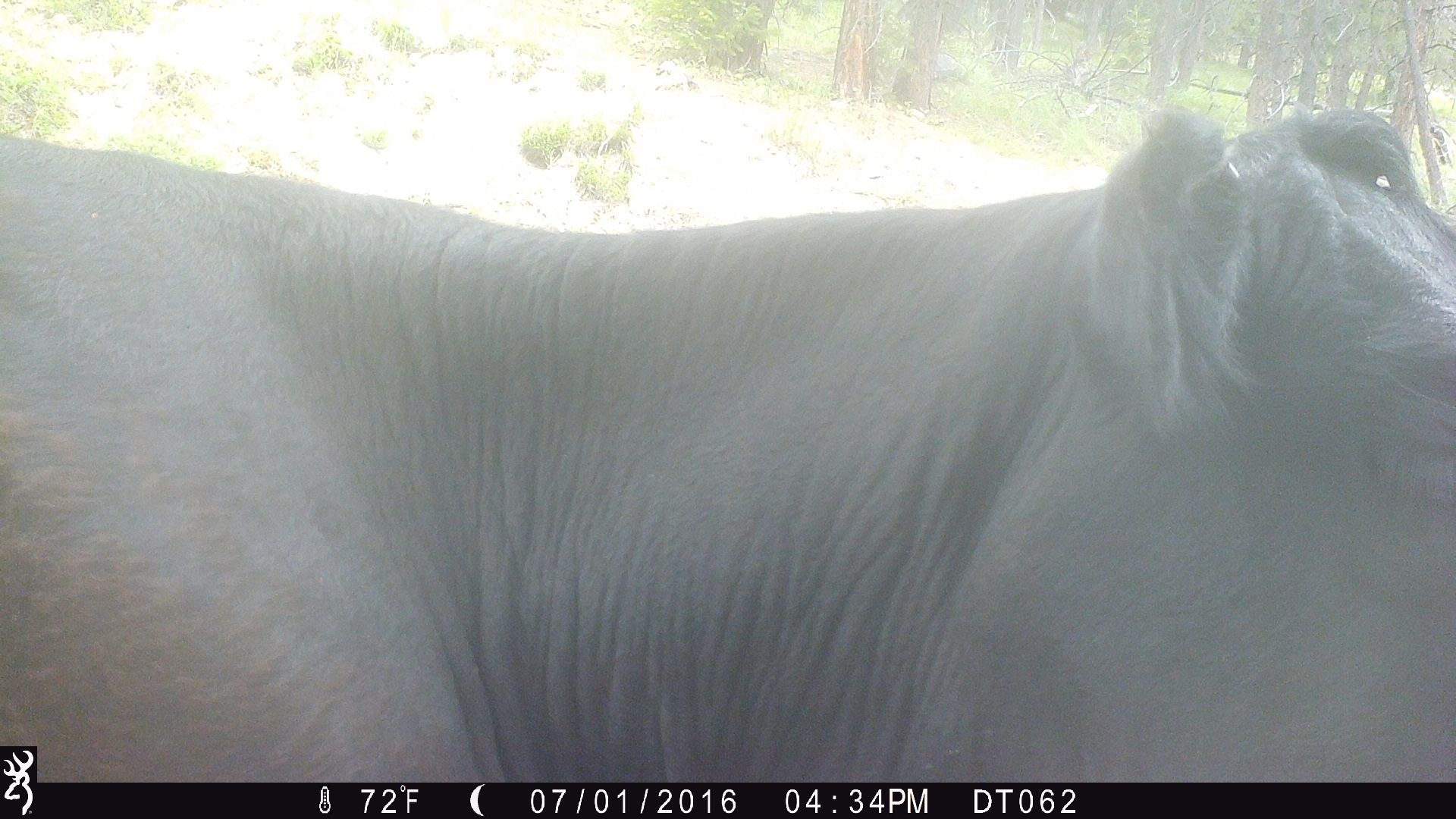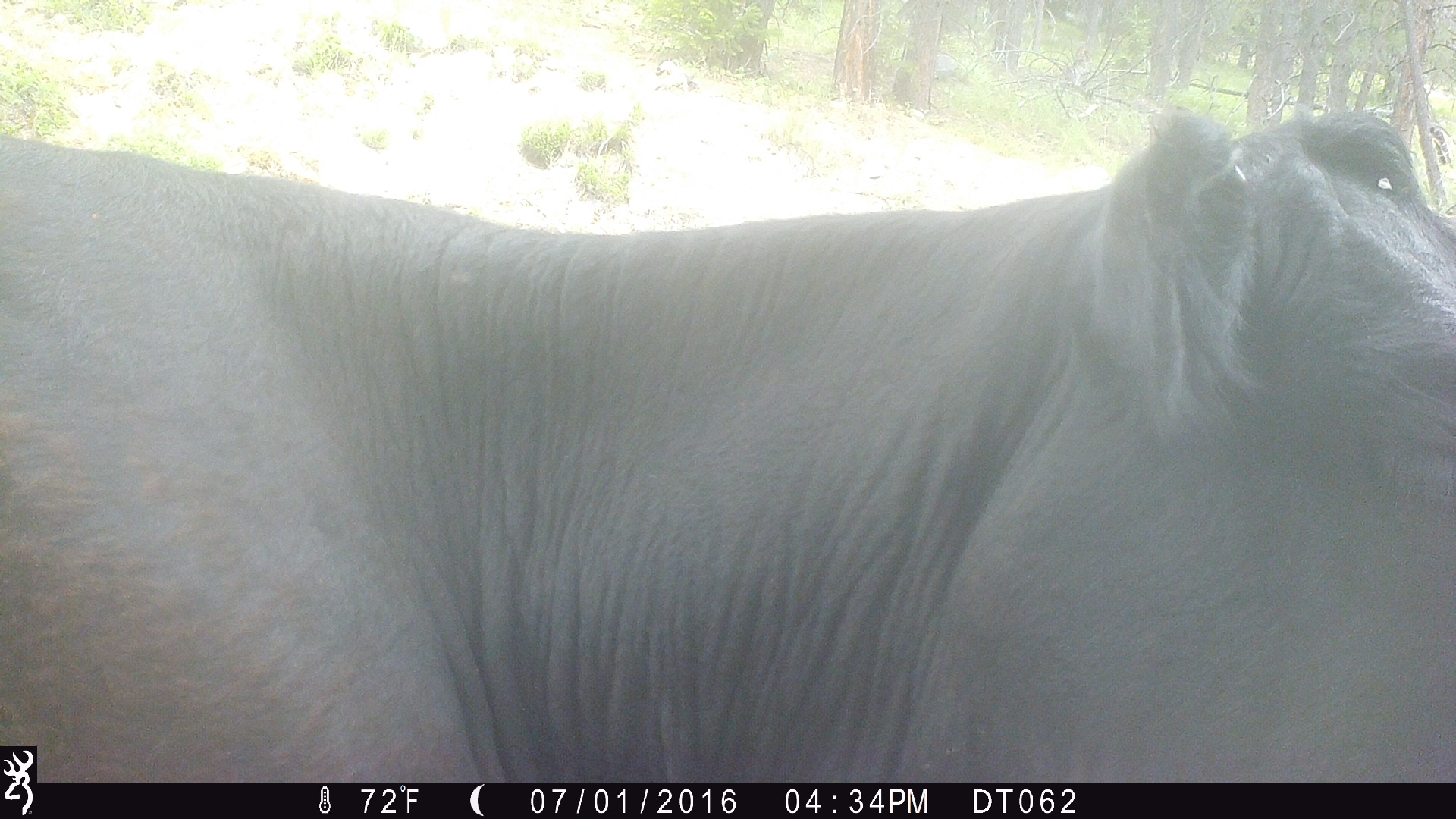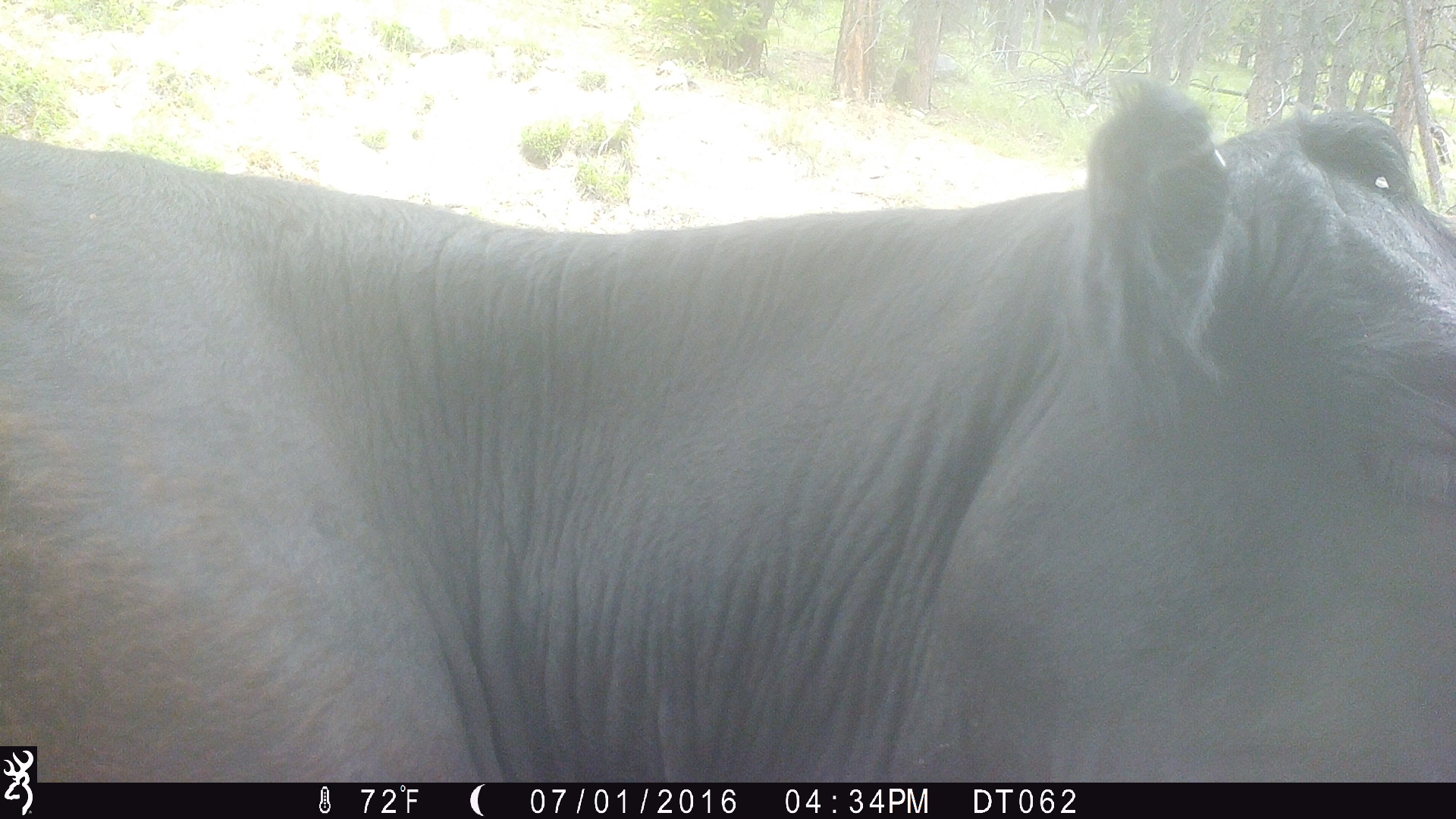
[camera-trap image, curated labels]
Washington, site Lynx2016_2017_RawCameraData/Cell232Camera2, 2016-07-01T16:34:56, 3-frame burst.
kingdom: Animalia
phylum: Chordata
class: Mammalia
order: Artiodactyla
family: Bovidae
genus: Bos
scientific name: Bos taurus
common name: domestic cattle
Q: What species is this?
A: Domestic cattle (Bos taurus).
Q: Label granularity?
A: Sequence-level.